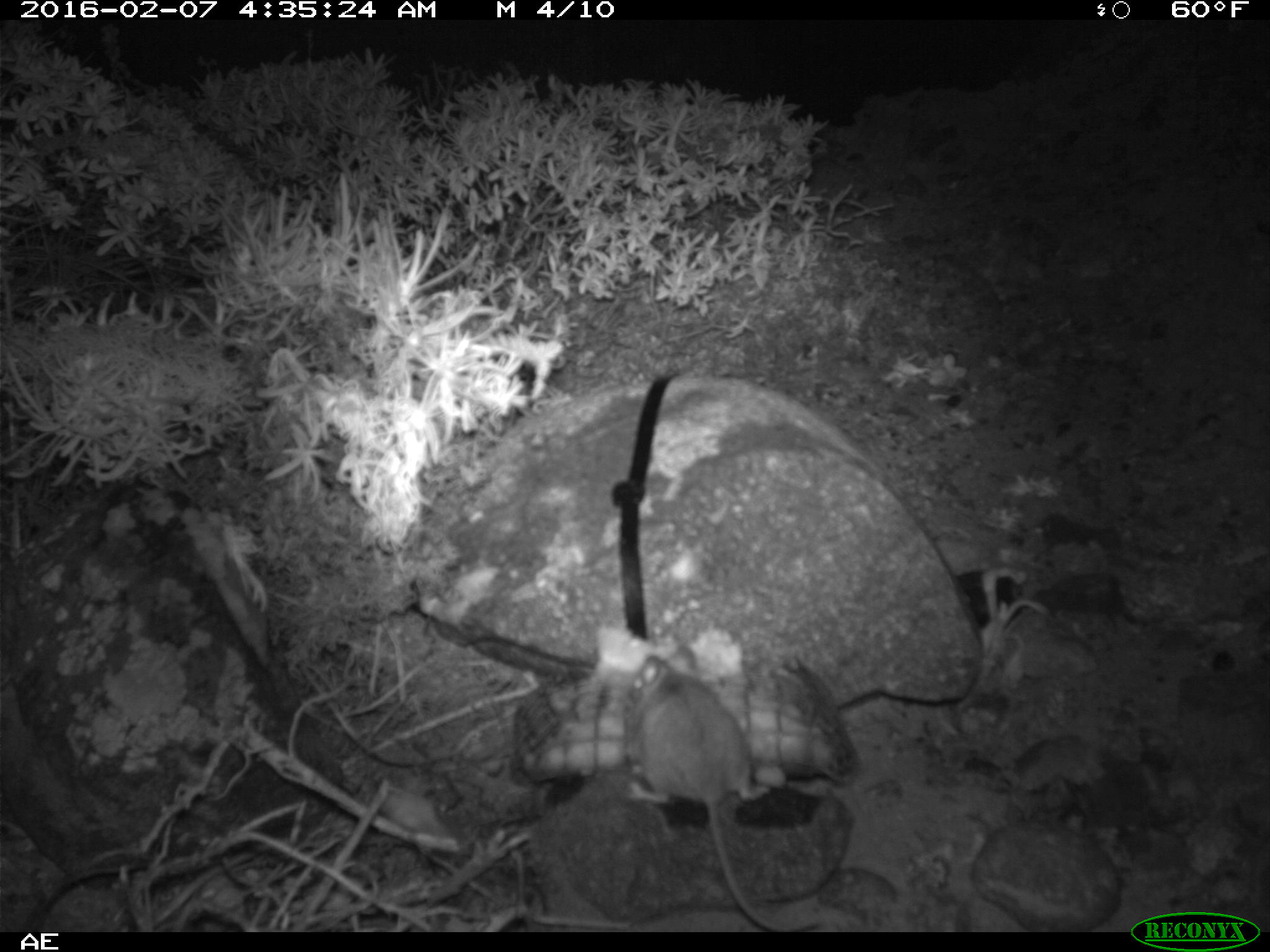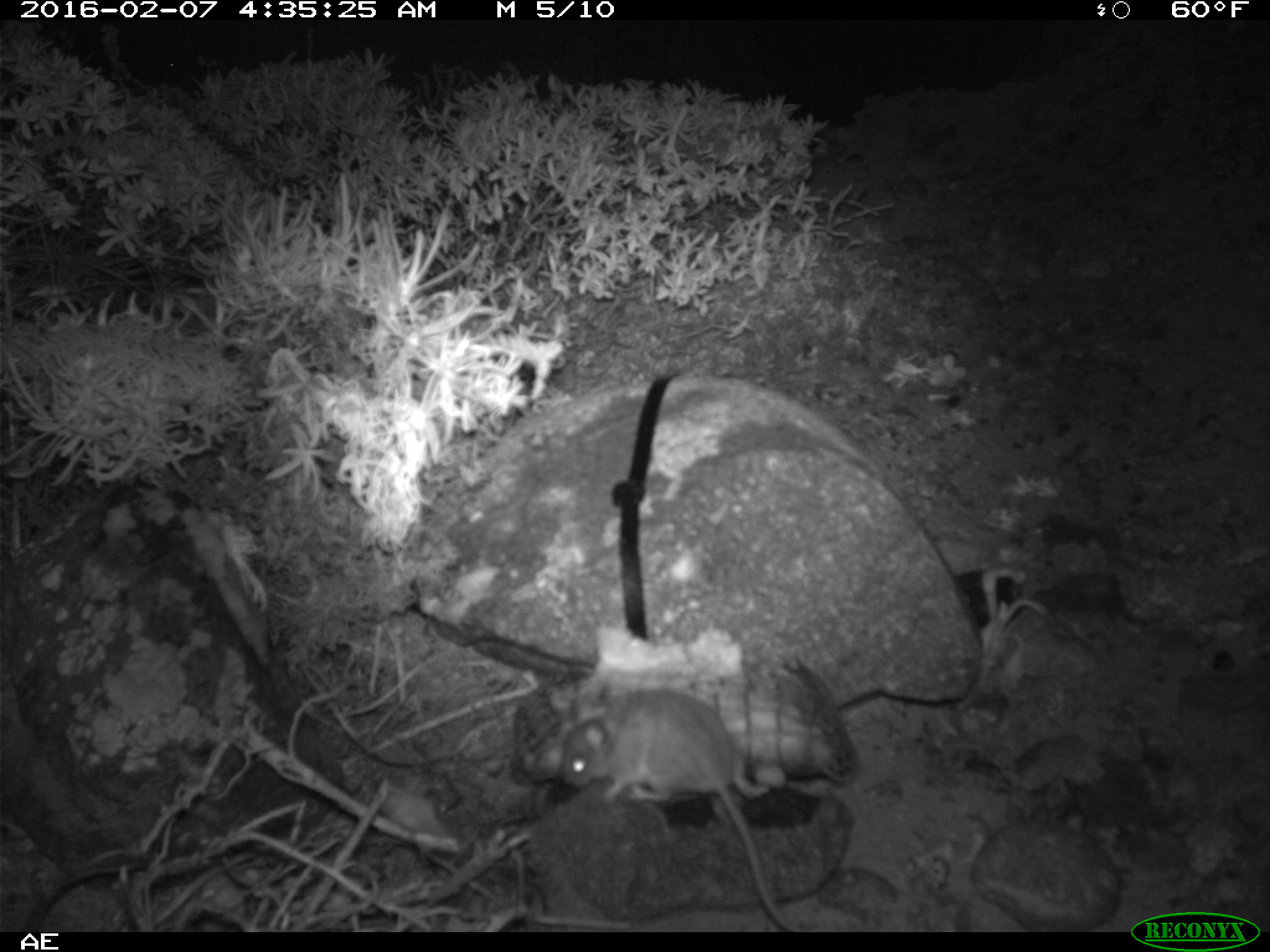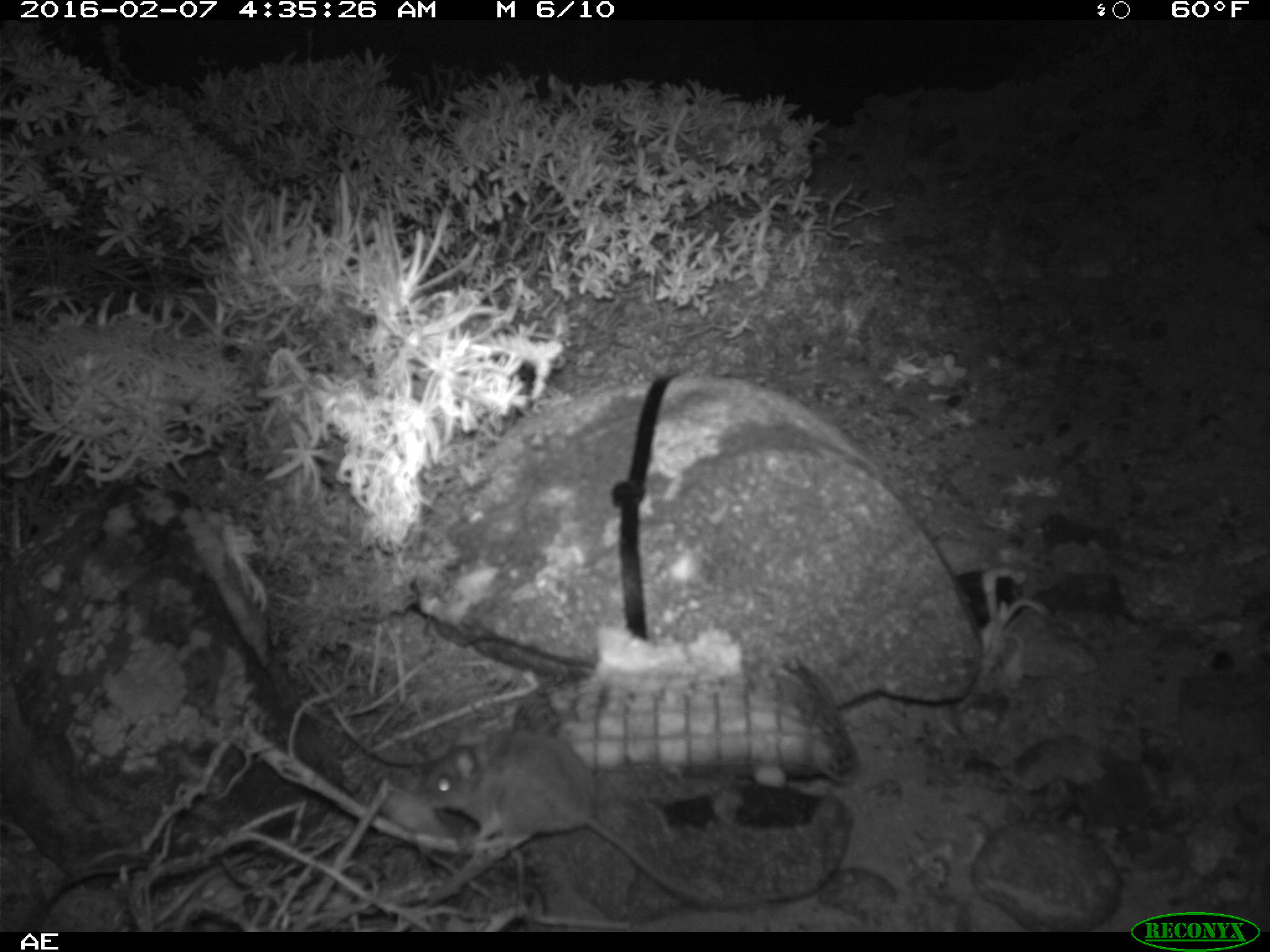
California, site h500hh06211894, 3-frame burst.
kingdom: Animalia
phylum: Chordata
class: Mammalia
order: Rodentia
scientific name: Rodentia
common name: rodent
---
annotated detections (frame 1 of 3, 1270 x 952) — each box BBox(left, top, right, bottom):
rodent: BBox(623, 646, 819, 932)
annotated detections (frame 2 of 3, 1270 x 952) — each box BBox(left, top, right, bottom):
rodent: BBox(561, 687, 801, 932)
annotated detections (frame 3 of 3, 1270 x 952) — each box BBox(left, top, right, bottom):
rodent: BBox(419, 723, 724, 914)